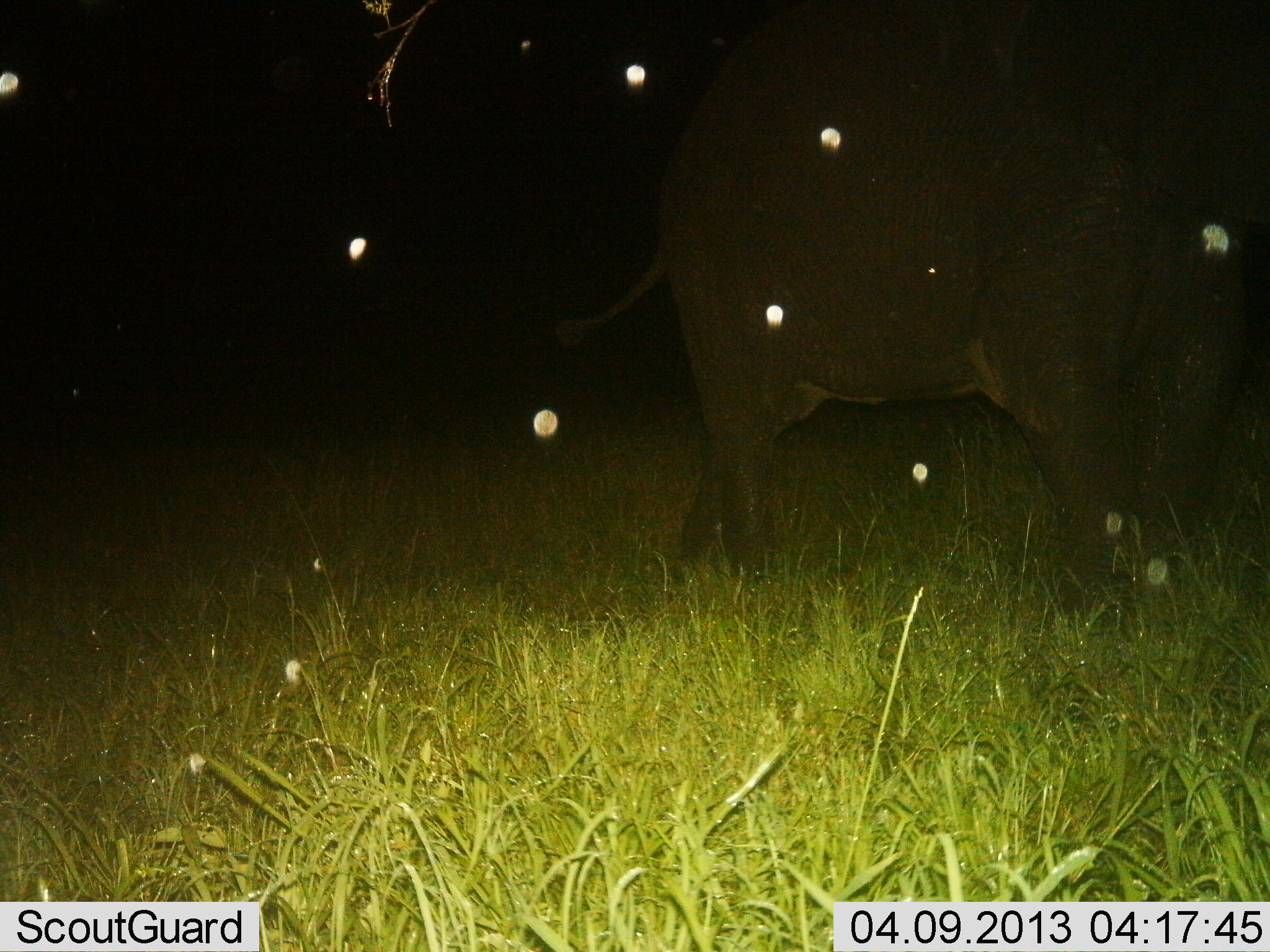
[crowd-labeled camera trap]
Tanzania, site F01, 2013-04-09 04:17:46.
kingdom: Animalia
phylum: Chordata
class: Mammalia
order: Proboscidea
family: Elephantidae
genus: Loxodonta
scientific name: Loxodonta africana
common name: african bush elephant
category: elephant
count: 1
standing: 70%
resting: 0%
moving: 20%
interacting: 0%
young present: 0%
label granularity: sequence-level